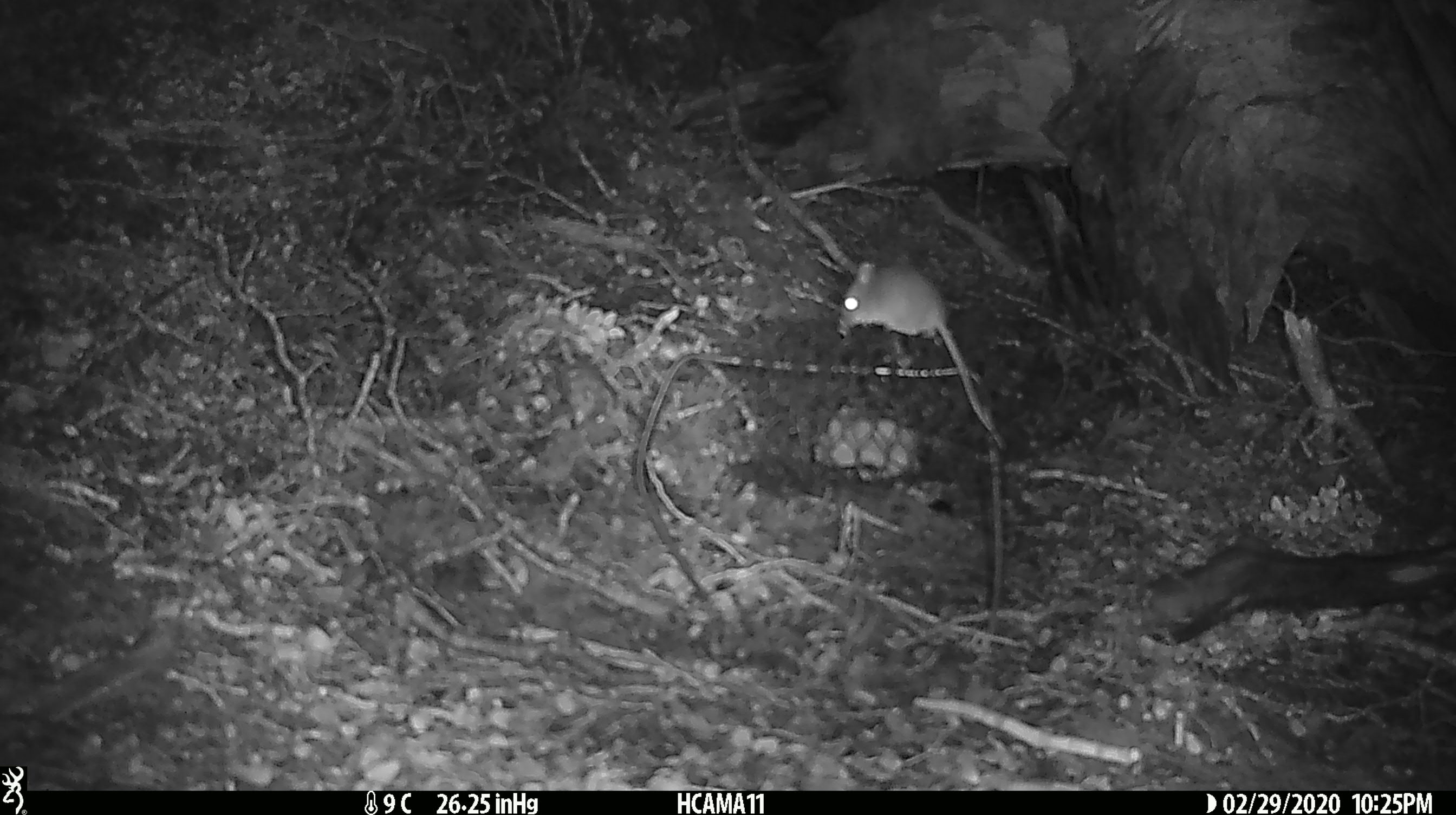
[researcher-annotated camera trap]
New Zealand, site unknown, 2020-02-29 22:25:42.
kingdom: Animalia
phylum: Chordata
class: Mammalia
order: Rodentia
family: Muridae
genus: Mus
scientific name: Mus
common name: mouse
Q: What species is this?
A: Mouse (Mus).